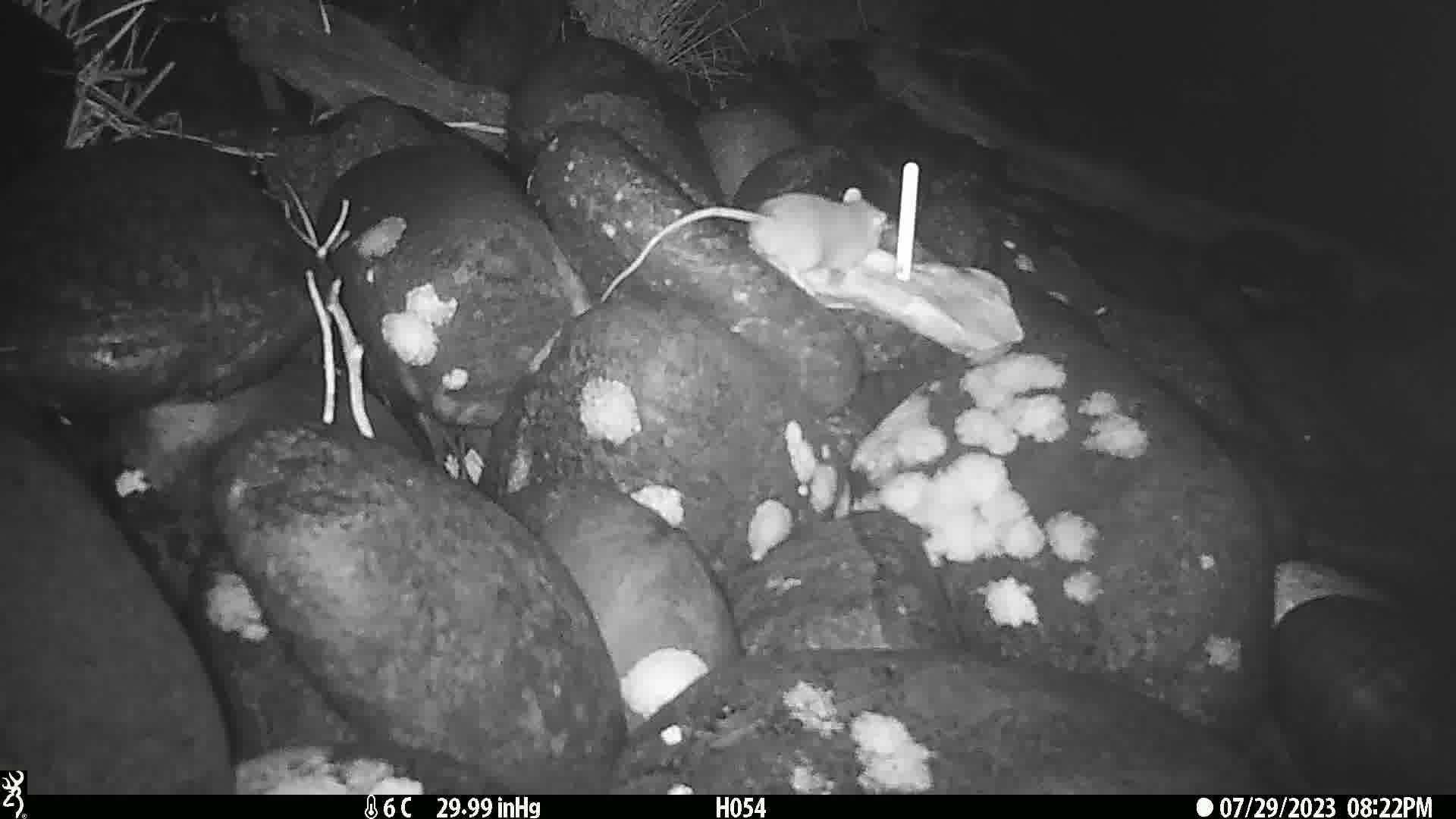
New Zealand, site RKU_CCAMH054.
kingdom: Animalia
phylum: Chordata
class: Mammalia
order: Rodentia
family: Muridae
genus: Rattus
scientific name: Rattus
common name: rat